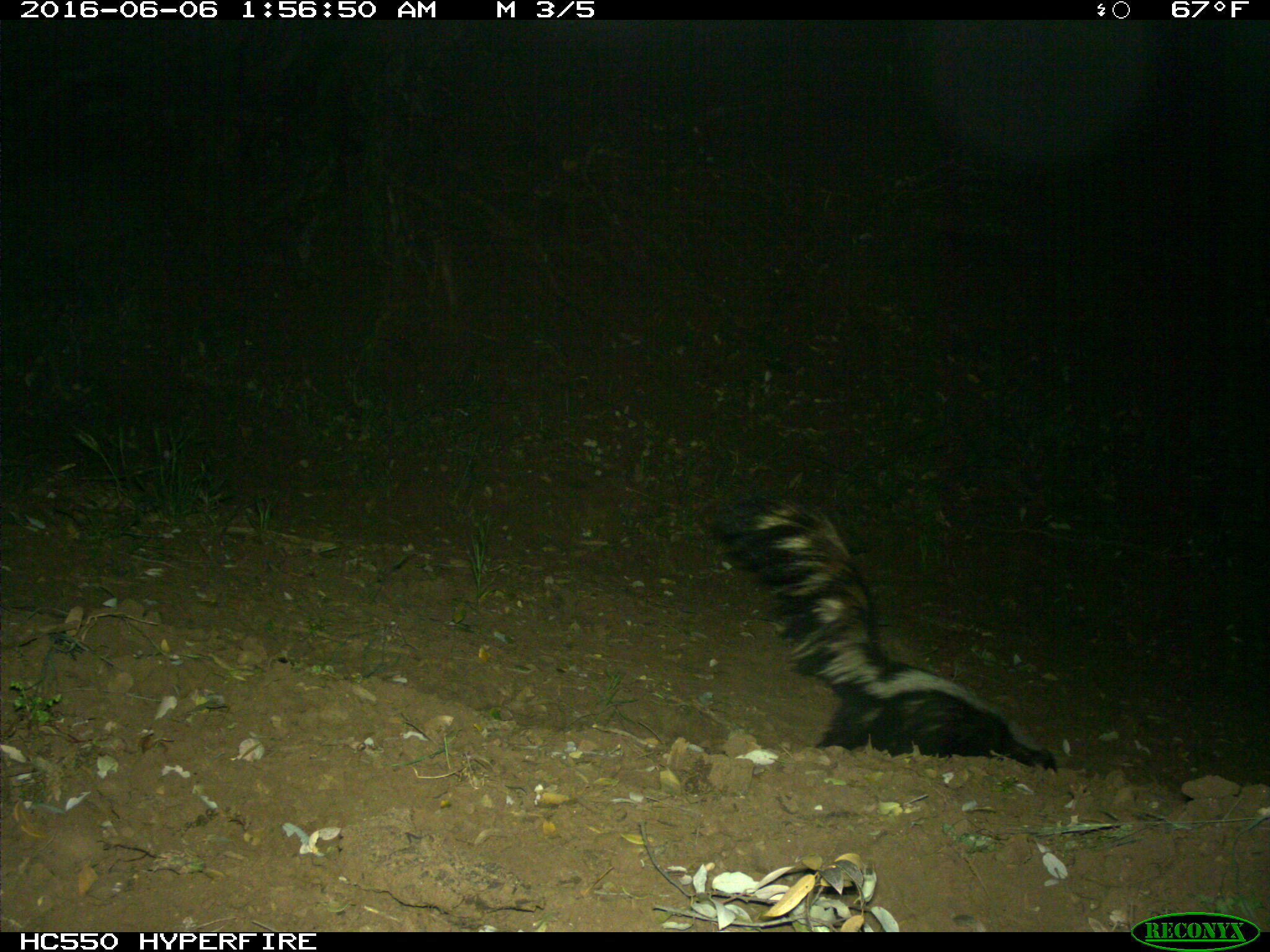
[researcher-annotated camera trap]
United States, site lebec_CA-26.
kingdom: Animalia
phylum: Chordata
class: Mammalia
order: Carnivora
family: Mephitidae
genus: Mephitis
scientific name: Mephitis mephitis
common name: striped skunk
Mephitis mephitis (striped skunk).